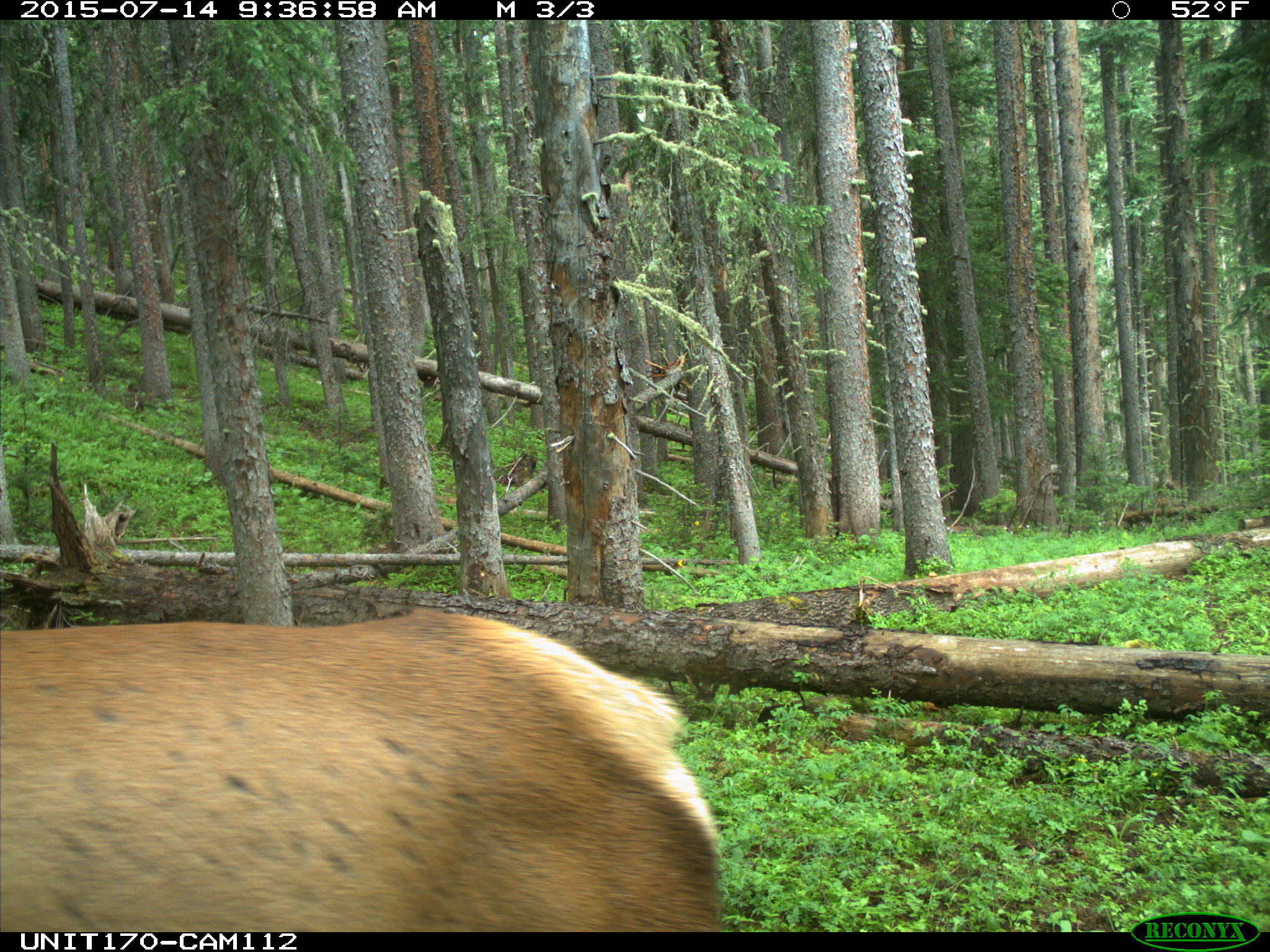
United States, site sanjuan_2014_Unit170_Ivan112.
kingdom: Animalia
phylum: Chordata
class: Mammalia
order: Artiodactyla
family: Cervidae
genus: Cervus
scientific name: Cervus elaphus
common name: red deer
Cervus elaphus (red deer).